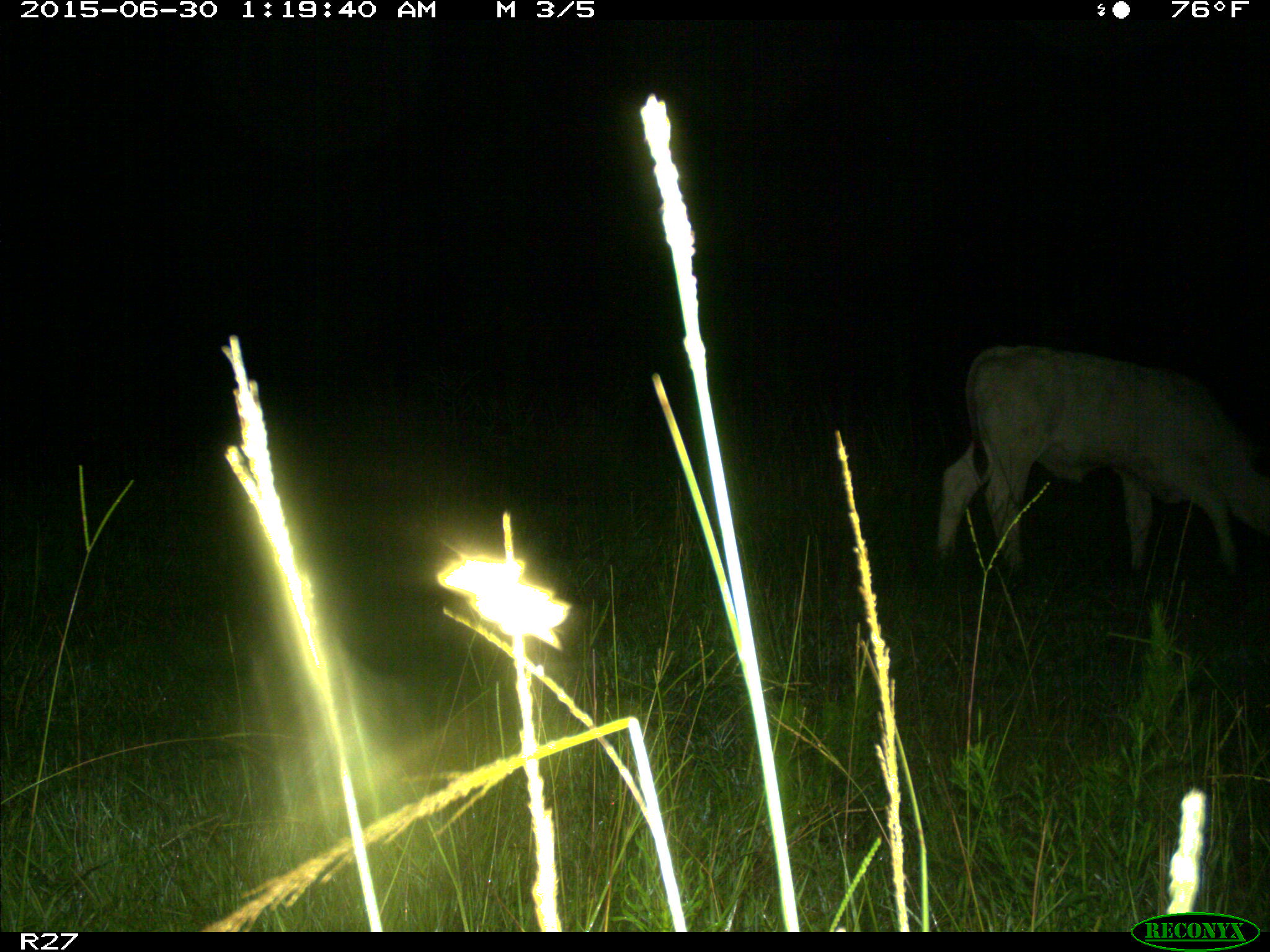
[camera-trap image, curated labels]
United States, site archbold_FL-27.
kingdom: Animalia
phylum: Chordata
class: Mammalia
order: Artiodactyla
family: Bovidae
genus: Bos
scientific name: Bos taurus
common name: domestic cow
Bos taurus (domestic cow).